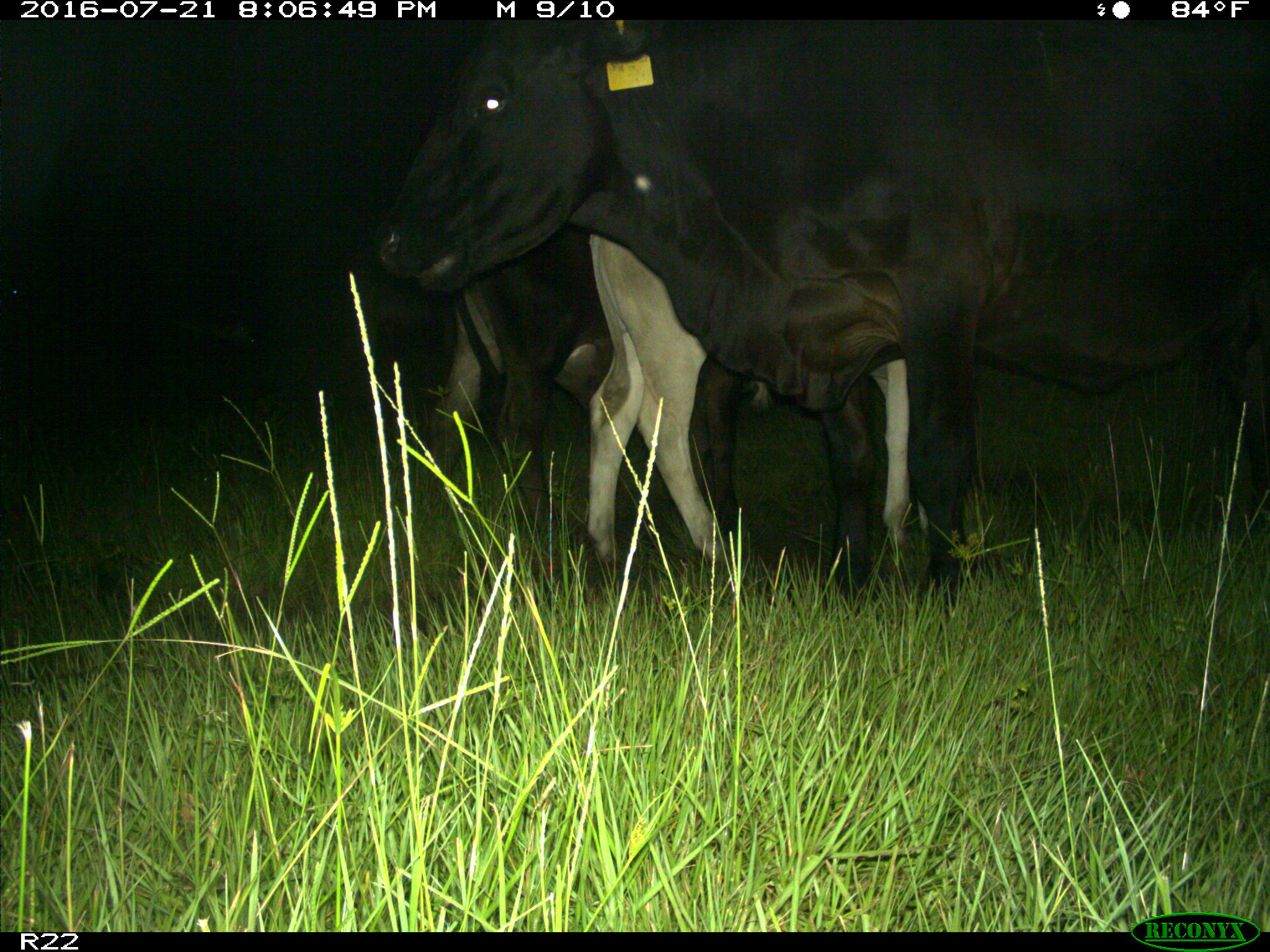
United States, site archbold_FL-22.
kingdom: Animalia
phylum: Chordata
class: Mammalia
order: Artiodactyla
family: Bovidae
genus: Bos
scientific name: Bos taurus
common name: domestic cow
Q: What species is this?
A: Bos taurus (domestic cow).